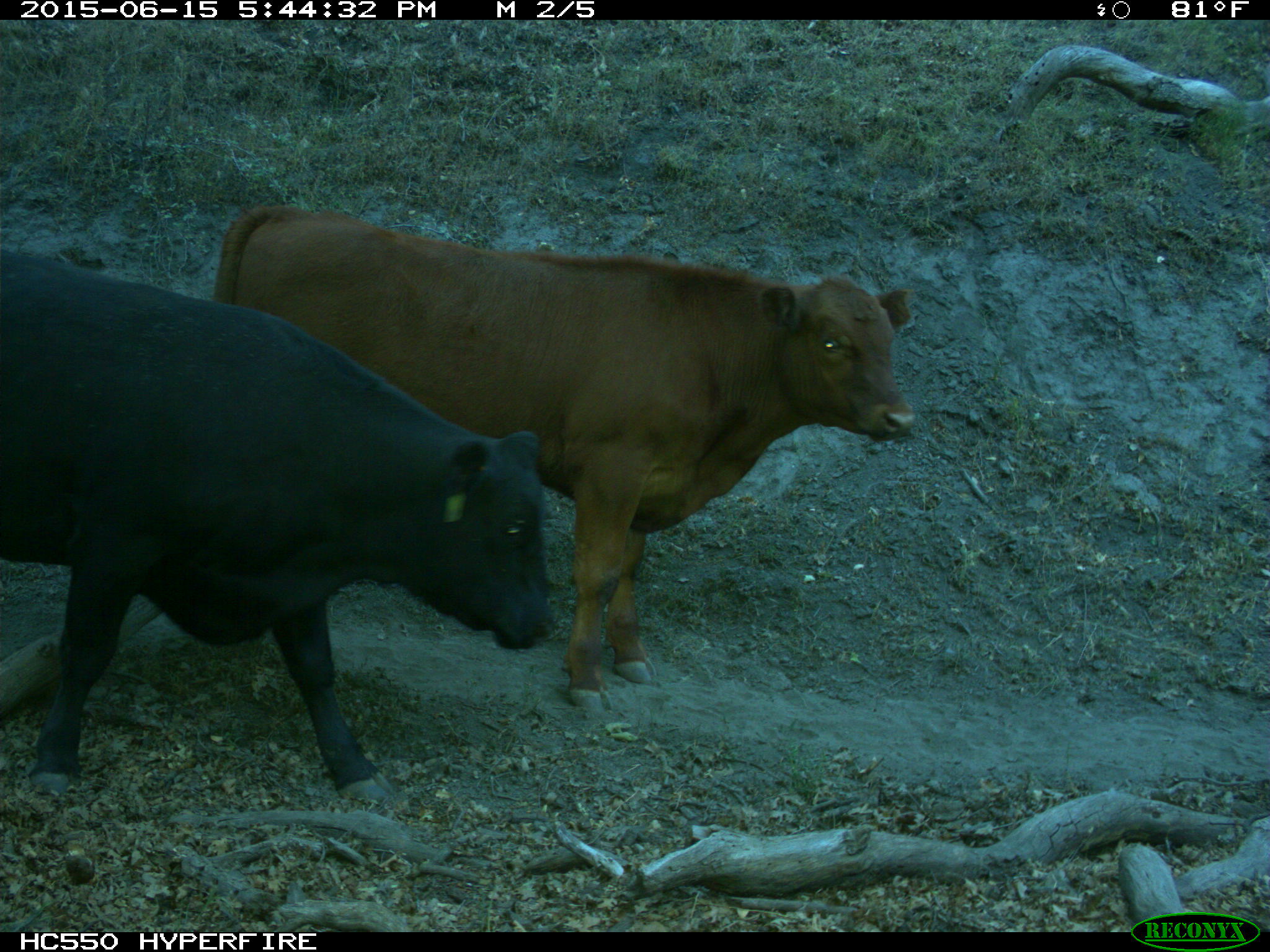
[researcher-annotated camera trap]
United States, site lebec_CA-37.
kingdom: Animalia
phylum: Chordata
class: Mammalia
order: Artiodactyla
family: Bovidae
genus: Bos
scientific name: Bos taurus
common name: domestic cow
Bos taurus (domestic cow).